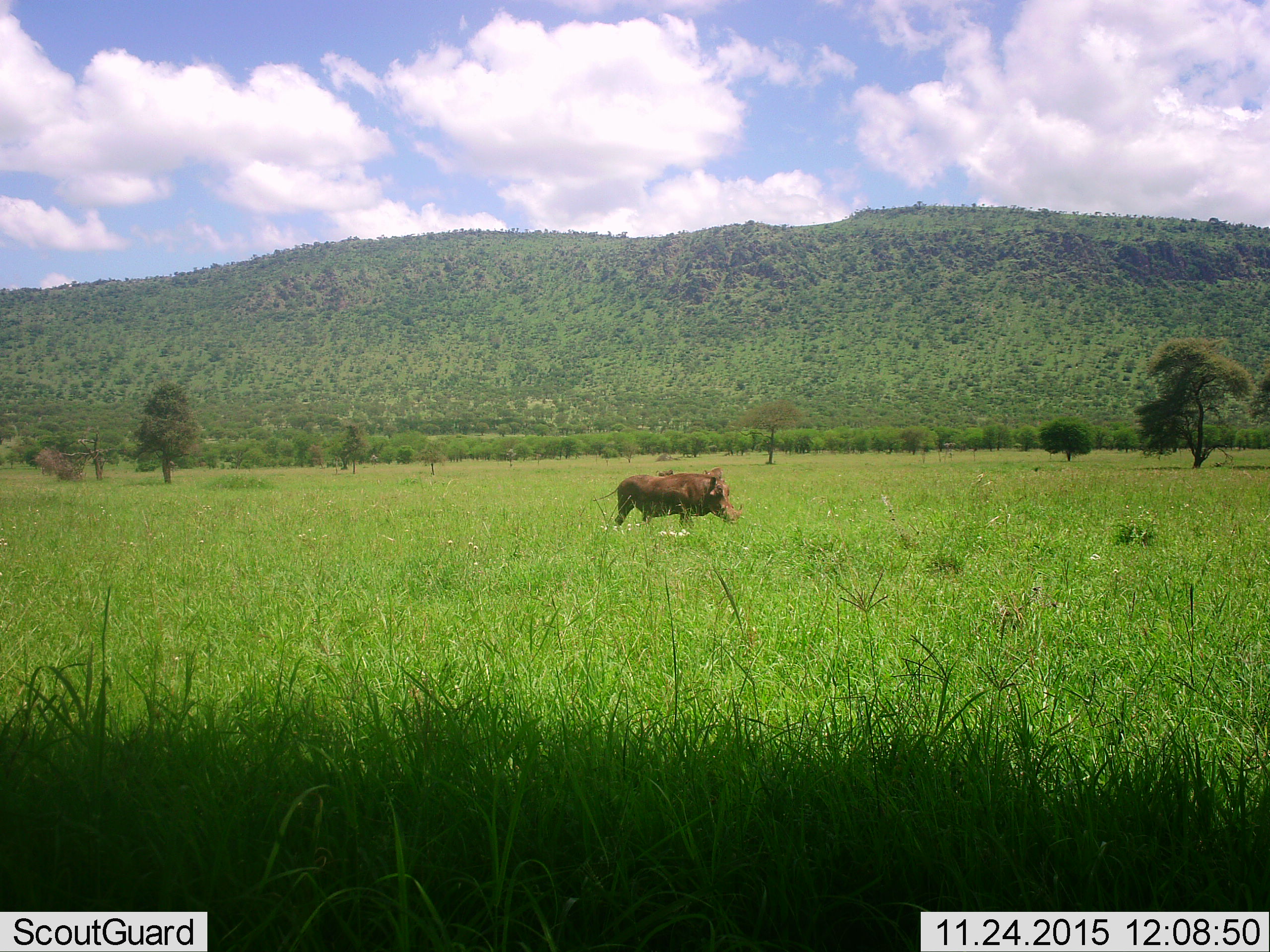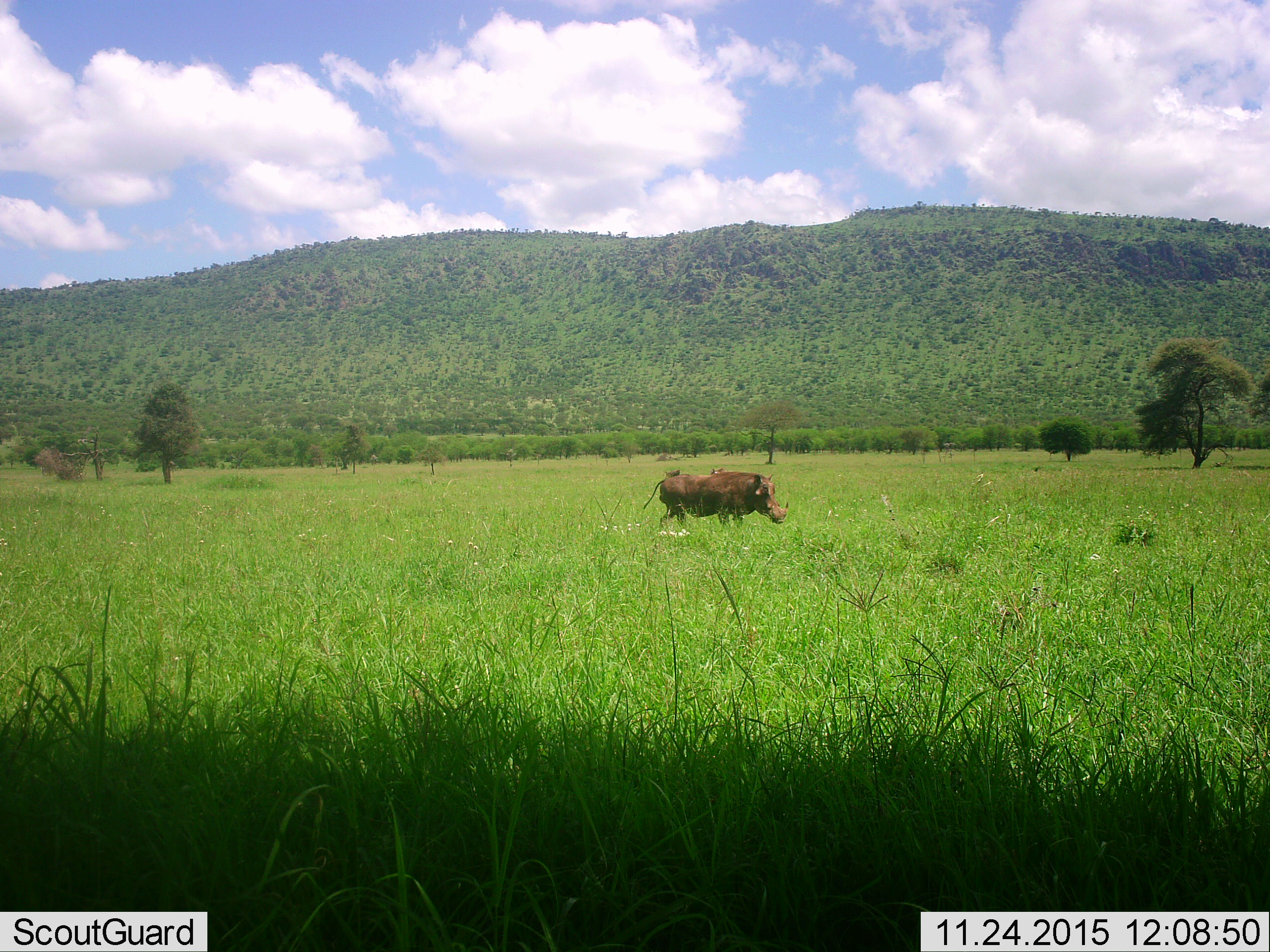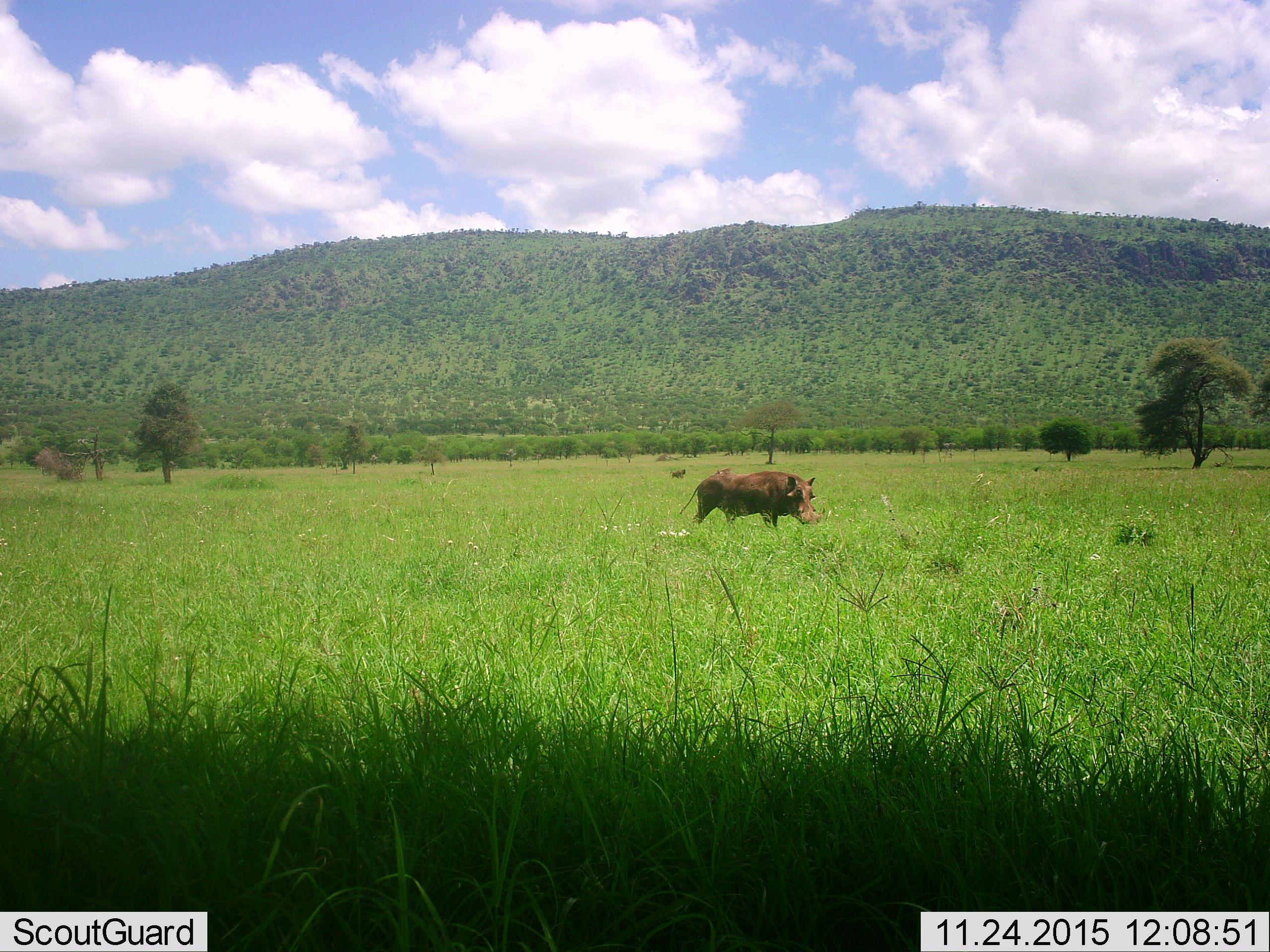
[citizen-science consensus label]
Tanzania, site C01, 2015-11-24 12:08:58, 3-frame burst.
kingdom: Animalia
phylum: Chordata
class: Mammalia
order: Artiodactyla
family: Suidae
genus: Phacochoerus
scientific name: Phacochoerus africanus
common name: warthog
Warthog (Phacochoerus africanus), count 2. Behavior (volunteer vote fractions): standing 20%, resting 0%, moving 93%, interacting 0%. Young present (vote fraction): 7%. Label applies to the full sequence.